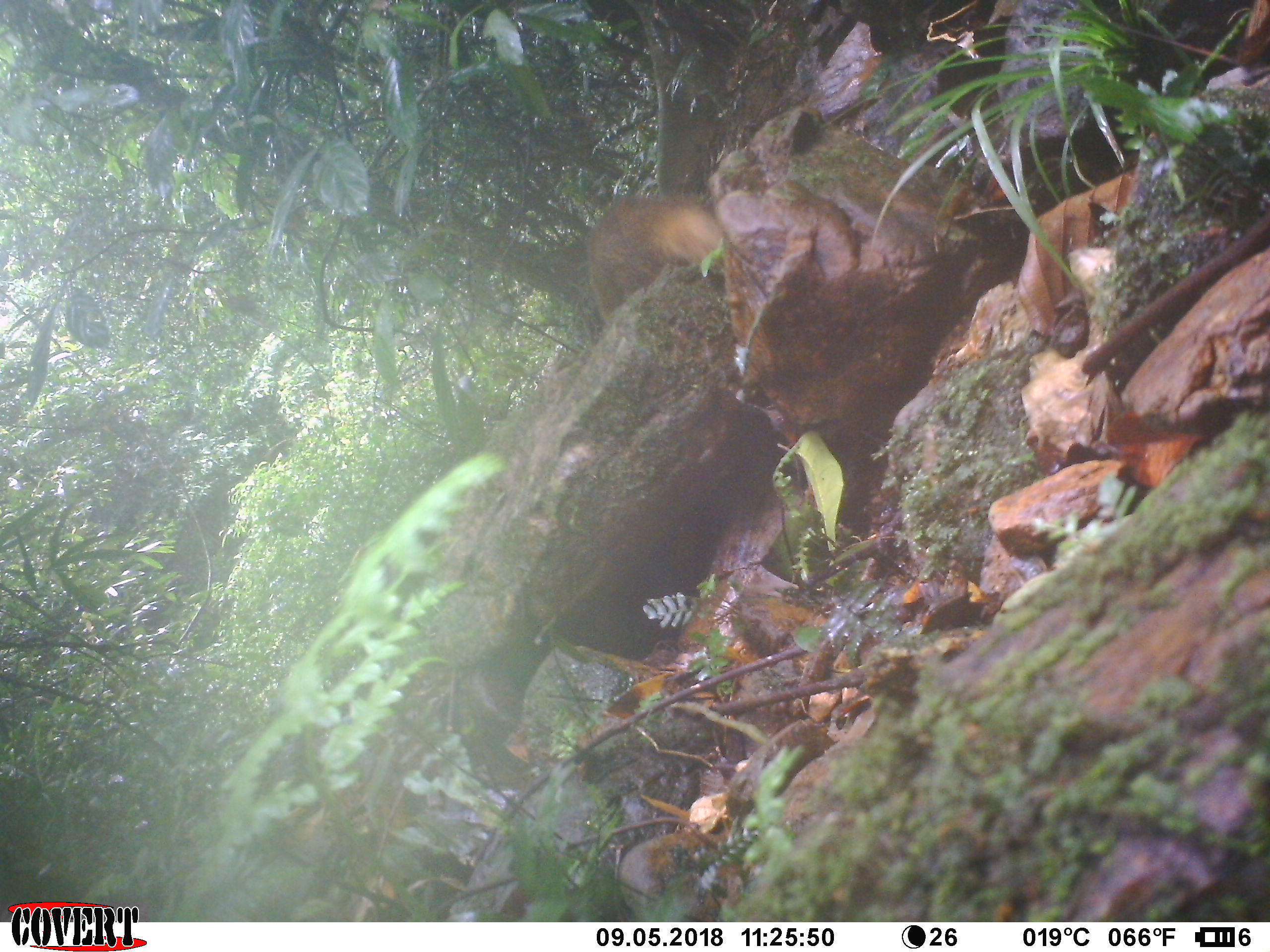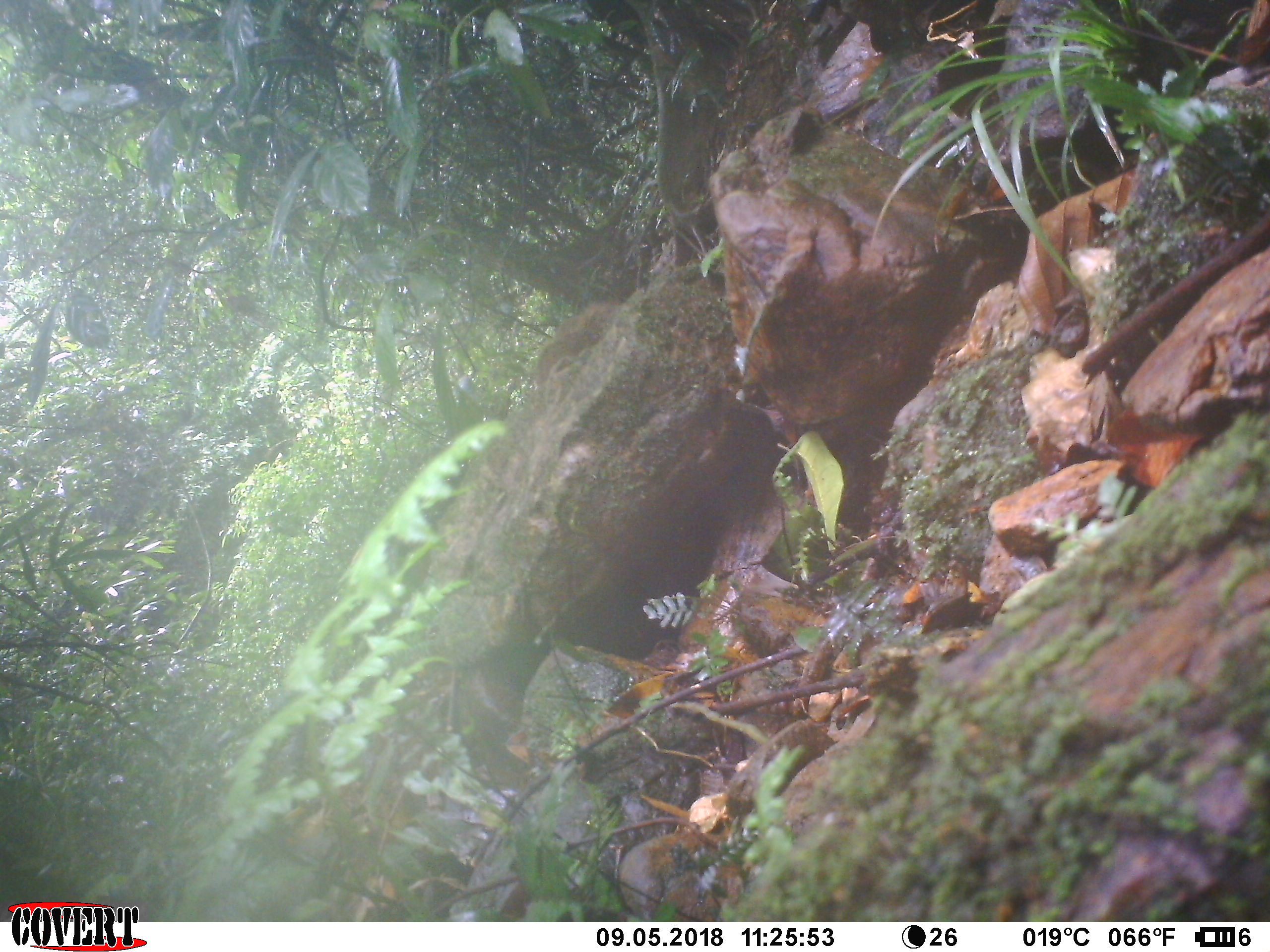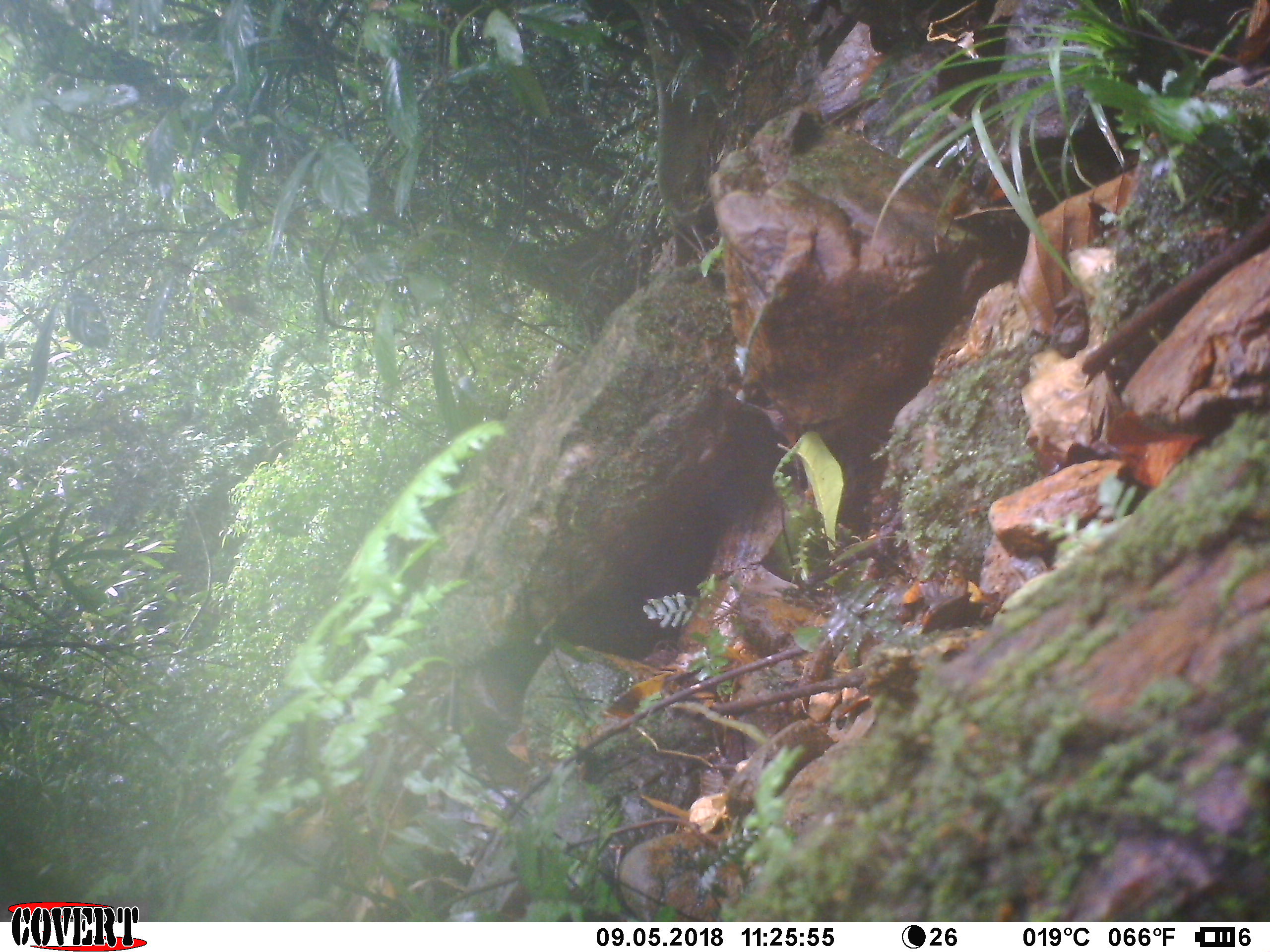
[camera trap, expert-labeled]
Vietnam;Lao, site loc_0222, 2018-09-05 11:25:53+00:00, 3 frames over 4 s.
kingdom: Animalia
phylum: Chordata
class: Mammalia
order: Carnivora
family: Herpestidae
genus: Urva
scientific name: Urva urva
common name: crab-eating mongoose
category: crab eating mongoose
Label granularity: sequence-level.